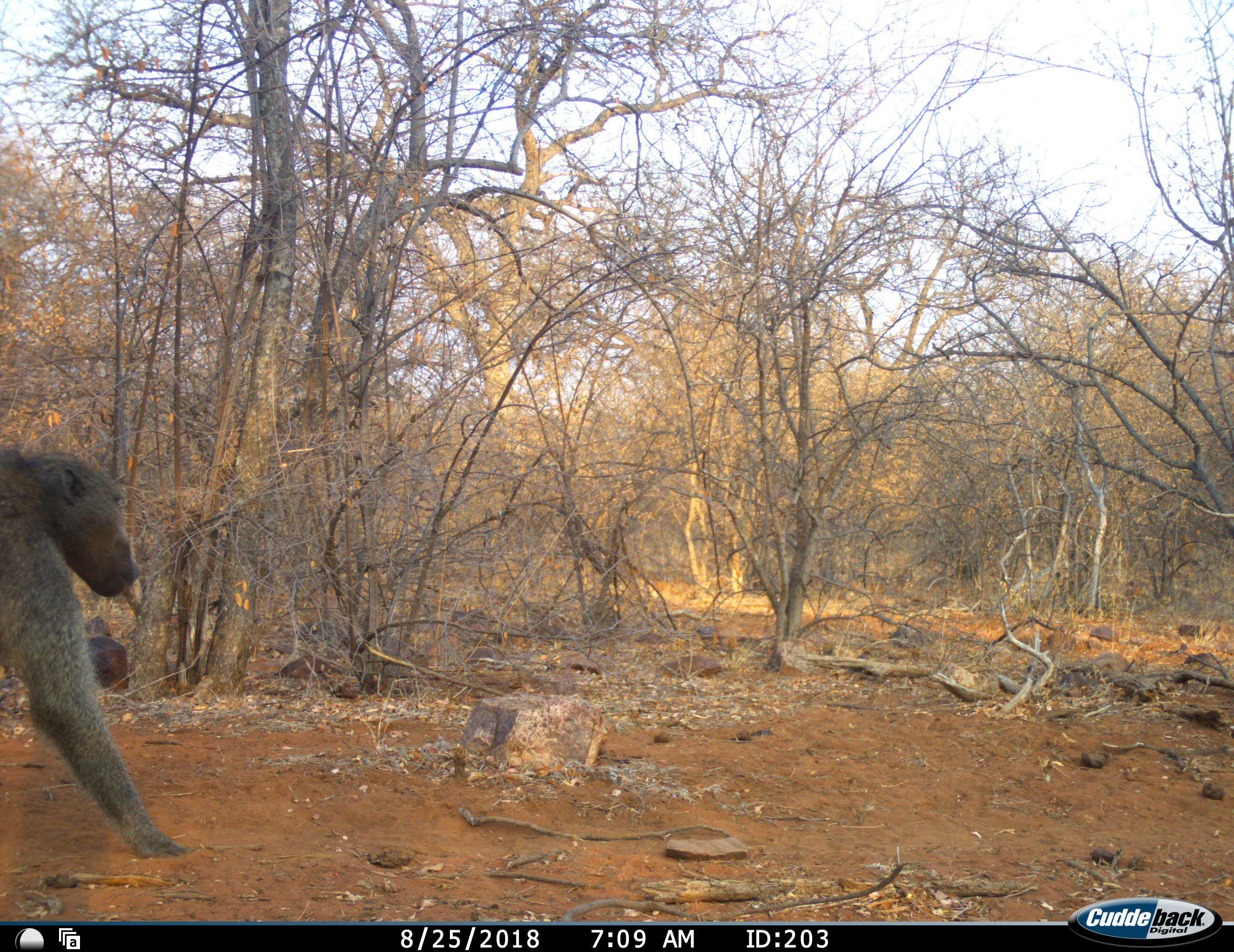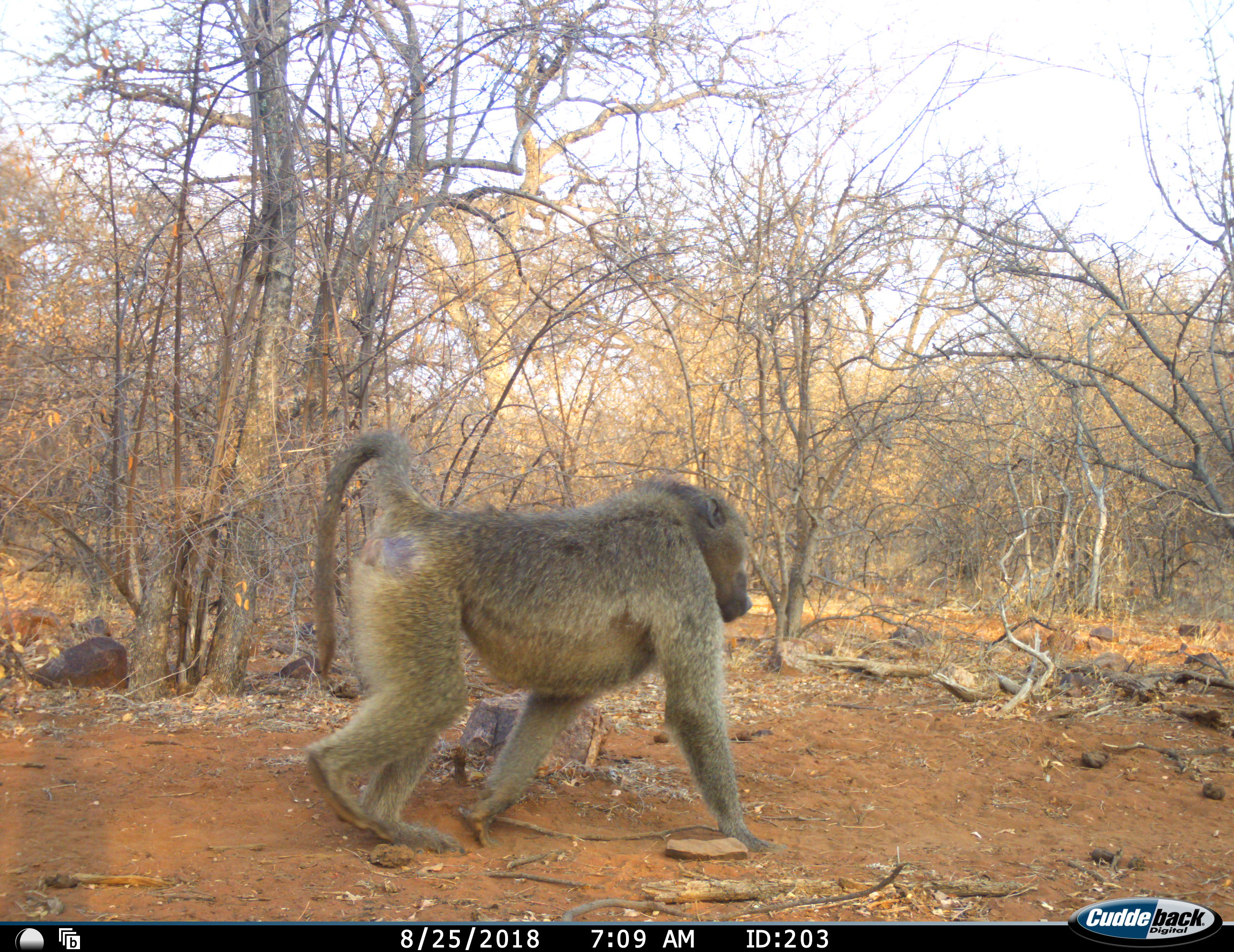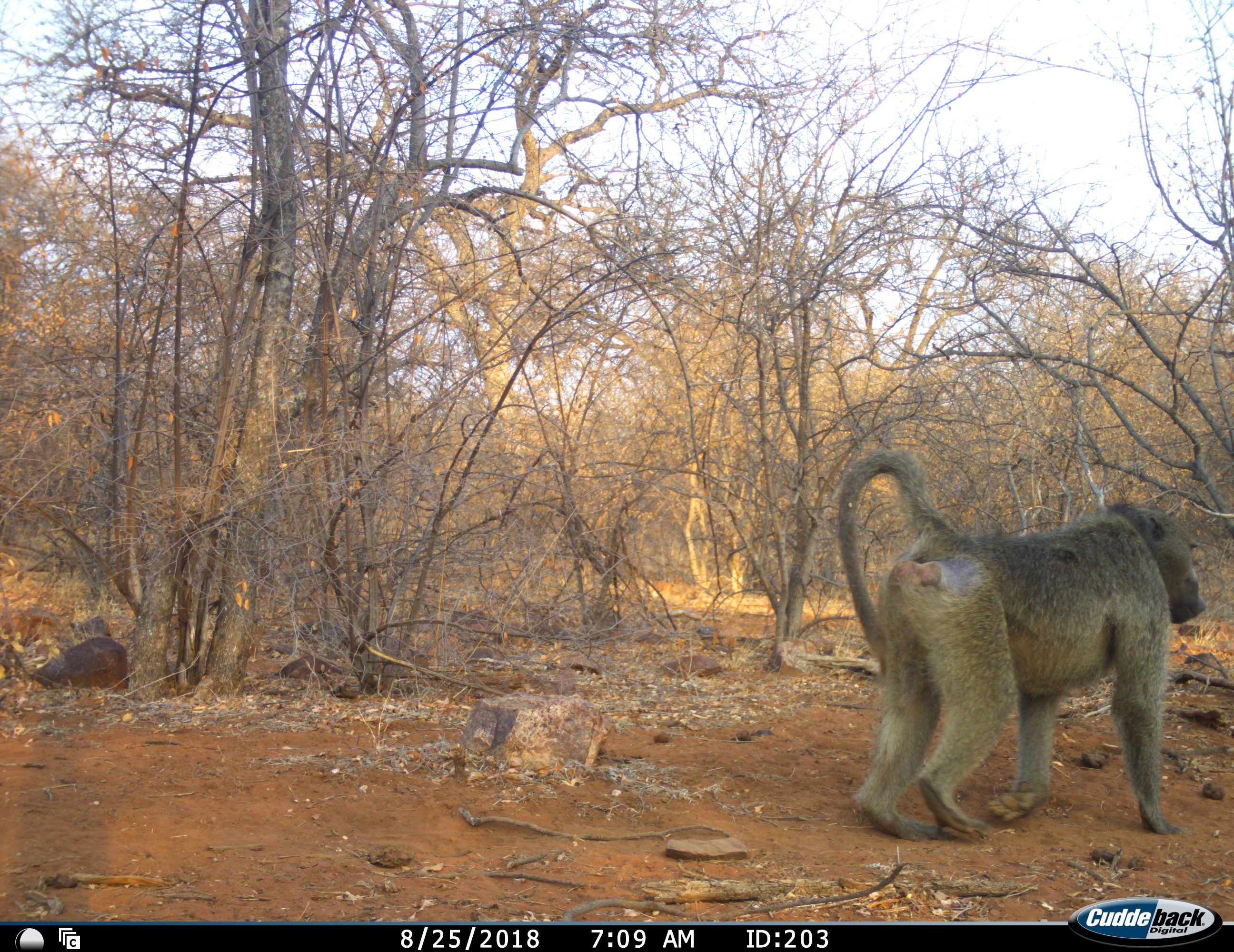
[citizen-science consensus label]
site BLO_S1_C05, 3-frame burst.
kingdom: Animalia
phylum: Chordata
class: Mammalia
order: Primates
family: Cercopithecidae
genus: Papio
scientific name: Papio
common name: baboon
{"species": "baboon (Papio)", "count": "1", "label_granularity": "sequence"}